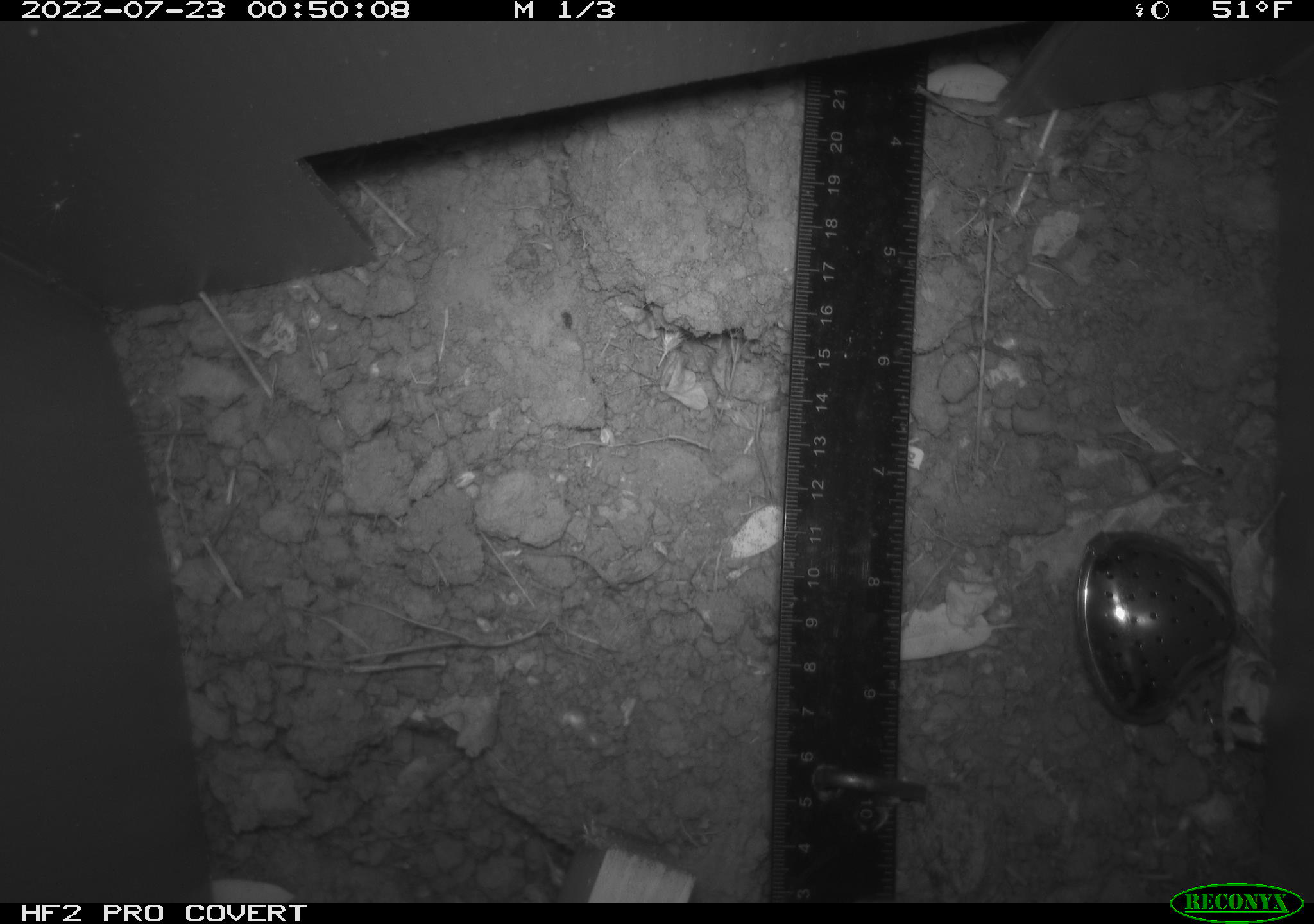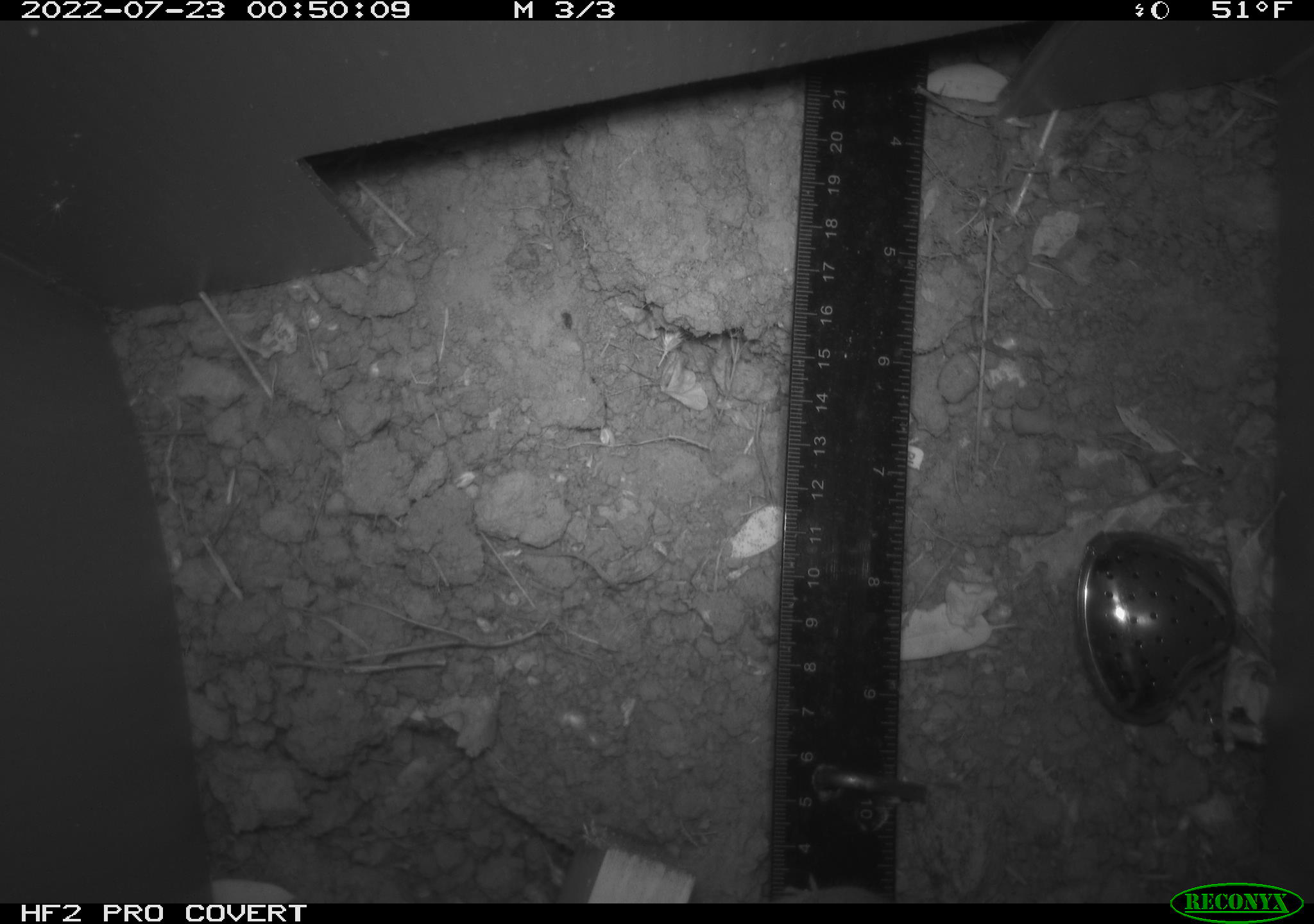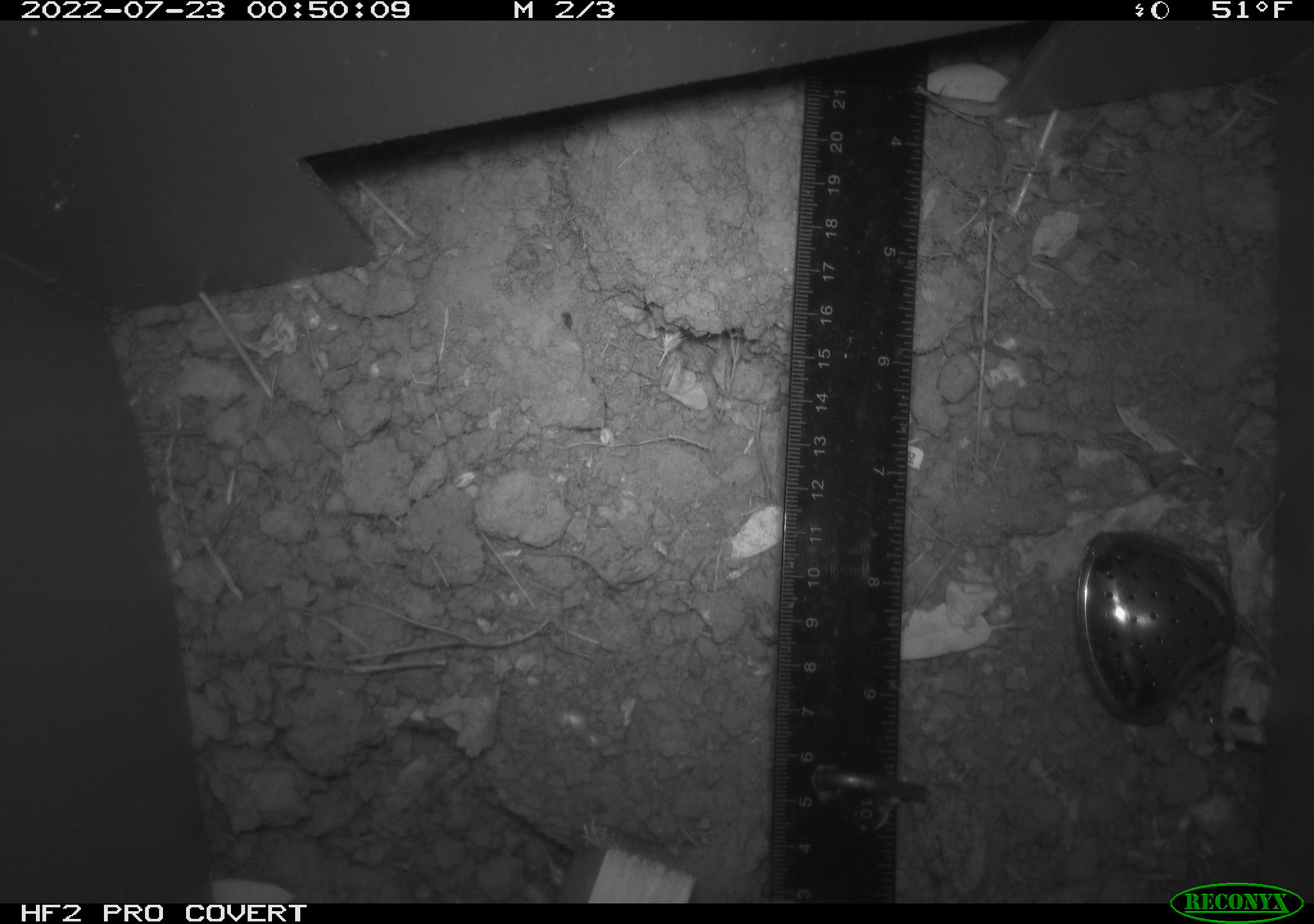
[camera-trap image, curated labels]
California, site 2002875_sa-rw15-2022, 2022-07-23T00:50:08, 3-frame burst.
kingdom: Animalia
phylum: Chordata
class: Mammalia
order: Rodentia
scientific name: Rodentia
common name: rodent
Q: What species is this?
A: Rodent (Rodentia).